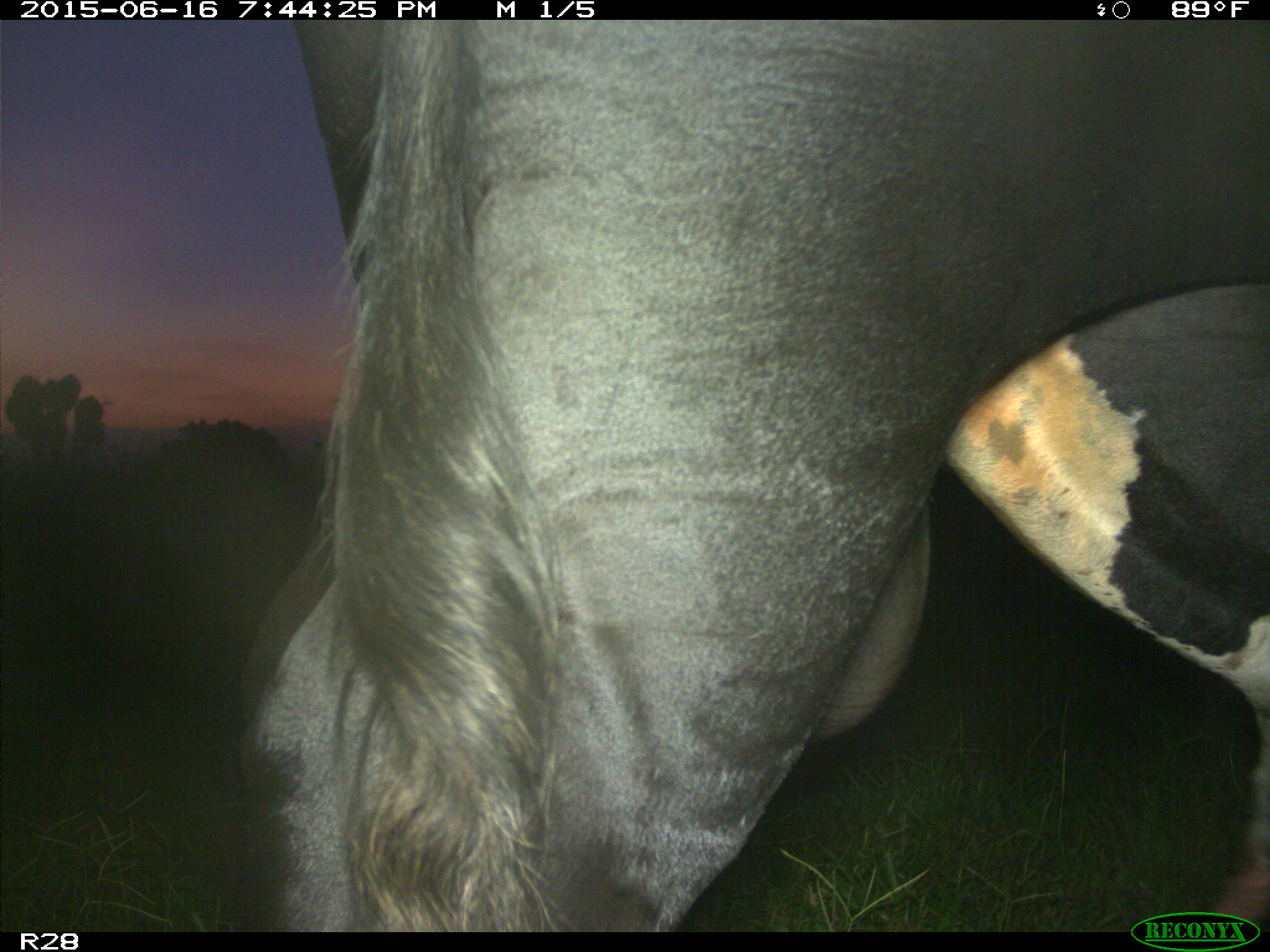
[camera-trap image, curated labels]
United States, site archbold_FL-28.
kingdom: Animalia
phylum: Chordata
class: Mammalia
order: Artiodactyla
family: Bovidae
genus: Bos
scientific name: Bos taurus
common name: domestic cow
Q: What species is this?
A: Bos taurus (domestic cow).